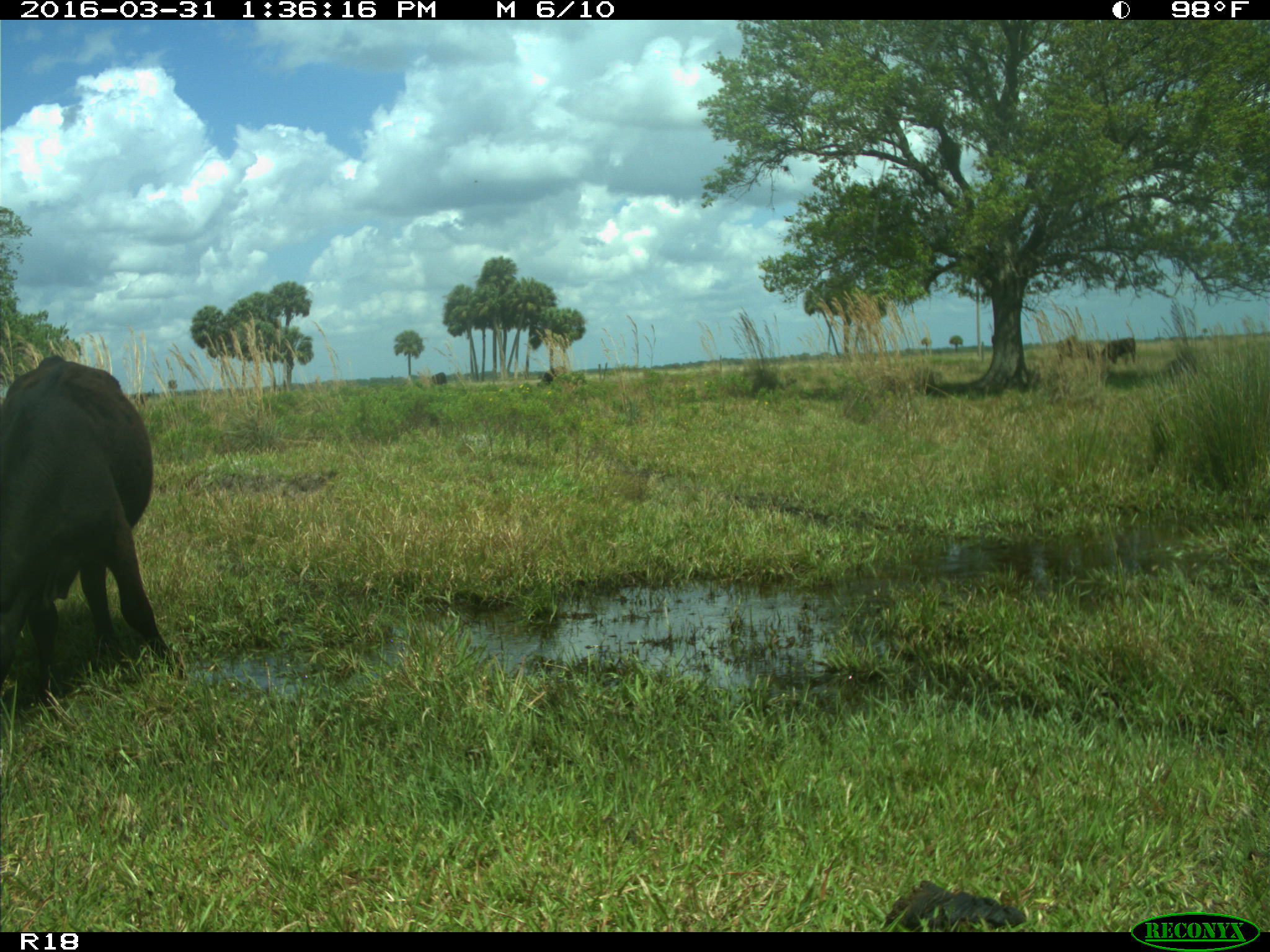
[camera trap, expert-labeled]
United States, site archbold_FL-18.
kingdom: Animalia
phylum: Chordata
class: Mammalia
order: Artiodactyla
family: Bovidae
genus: Bos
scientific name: Bos taurus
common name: domestic cow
Bos taurus (domestic cow).